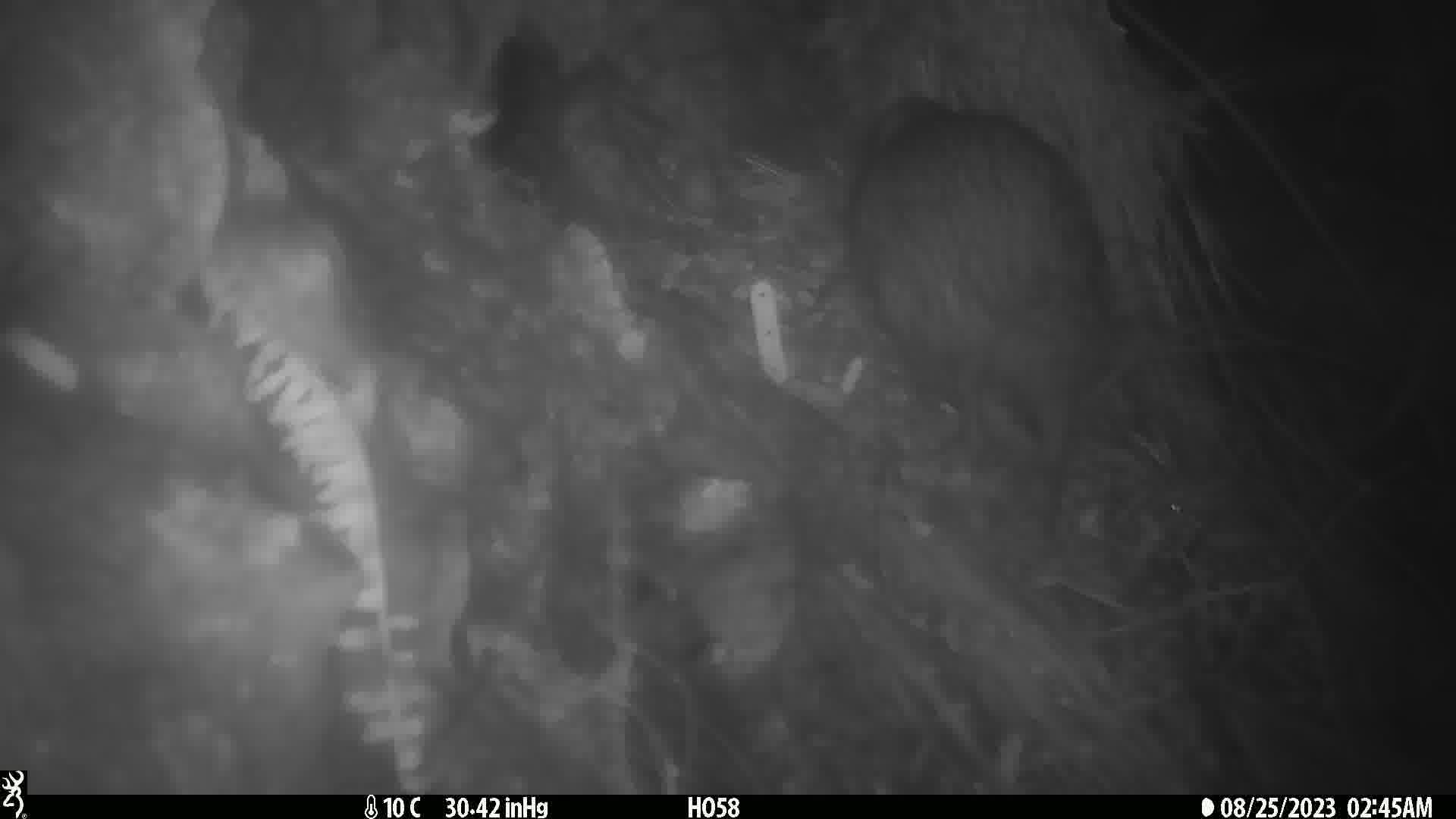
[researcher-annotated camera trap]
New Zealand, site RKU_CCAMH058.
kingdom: Animalia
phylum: Chordata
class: Aves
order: Apterygiformes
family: Apterygidae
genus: Apteryx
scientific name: Apteryx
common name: kiwi